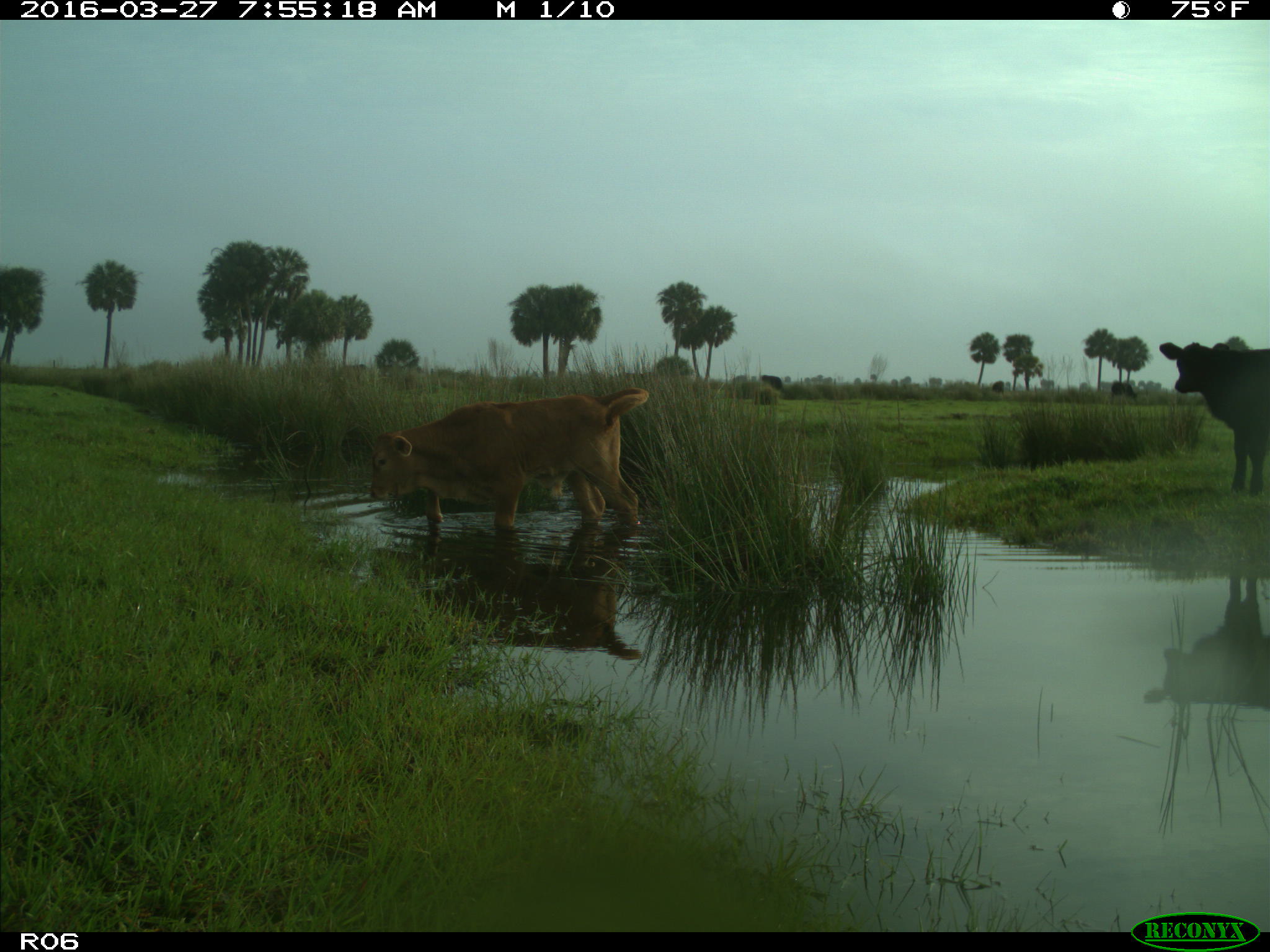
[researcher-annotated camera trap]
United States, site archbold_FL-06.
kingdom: Animalia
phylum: Chordata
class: Mammalia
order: Artiodactyla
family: Bovidae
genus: Bos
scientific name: Bos taurus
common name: domestic cow